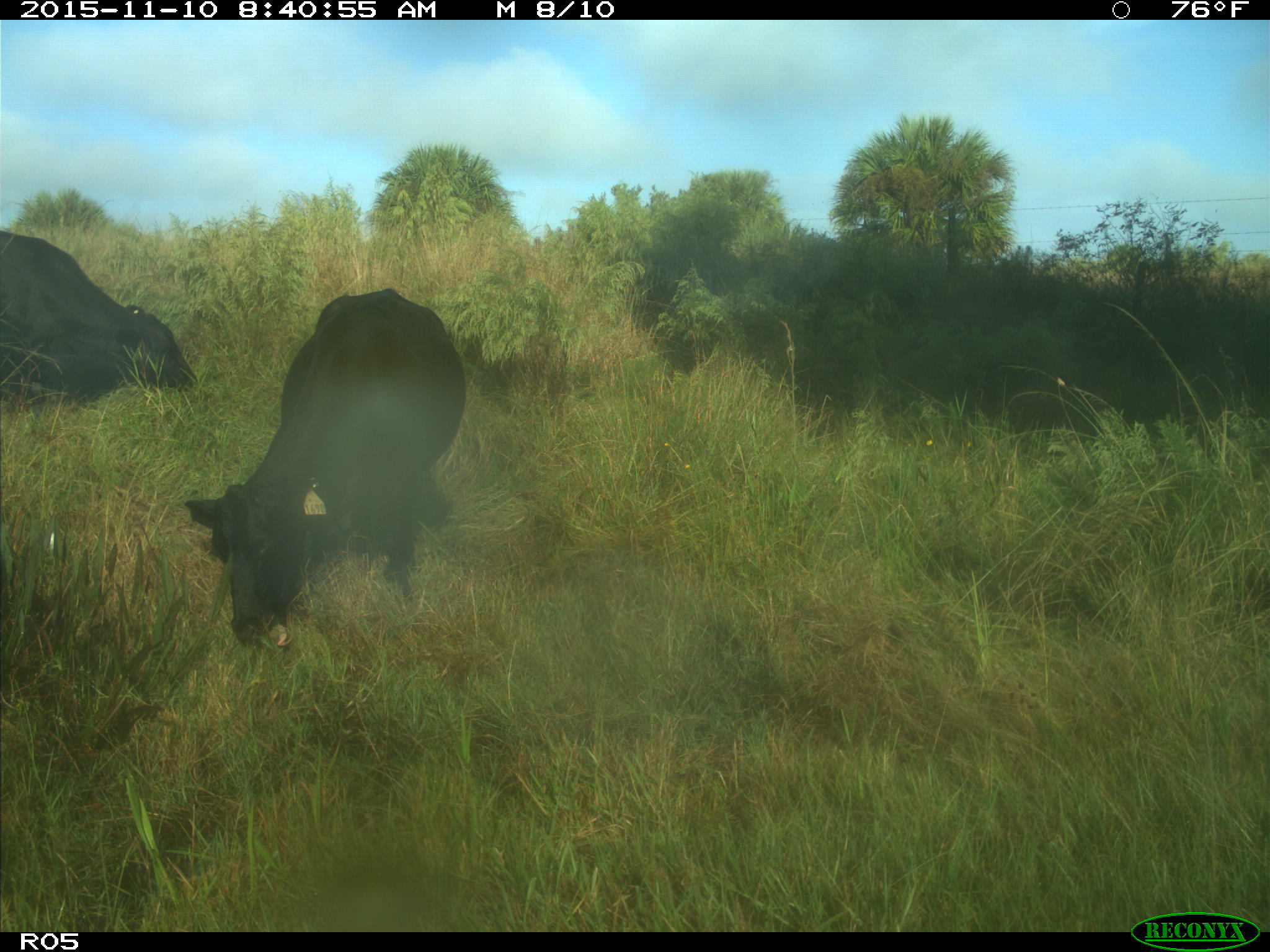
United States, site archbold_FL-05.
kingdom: Animalia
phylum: Chordata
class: Mammalia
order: Artiodactyla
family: Bovidae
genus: Bos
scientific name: Bos taurus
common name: domestic cow